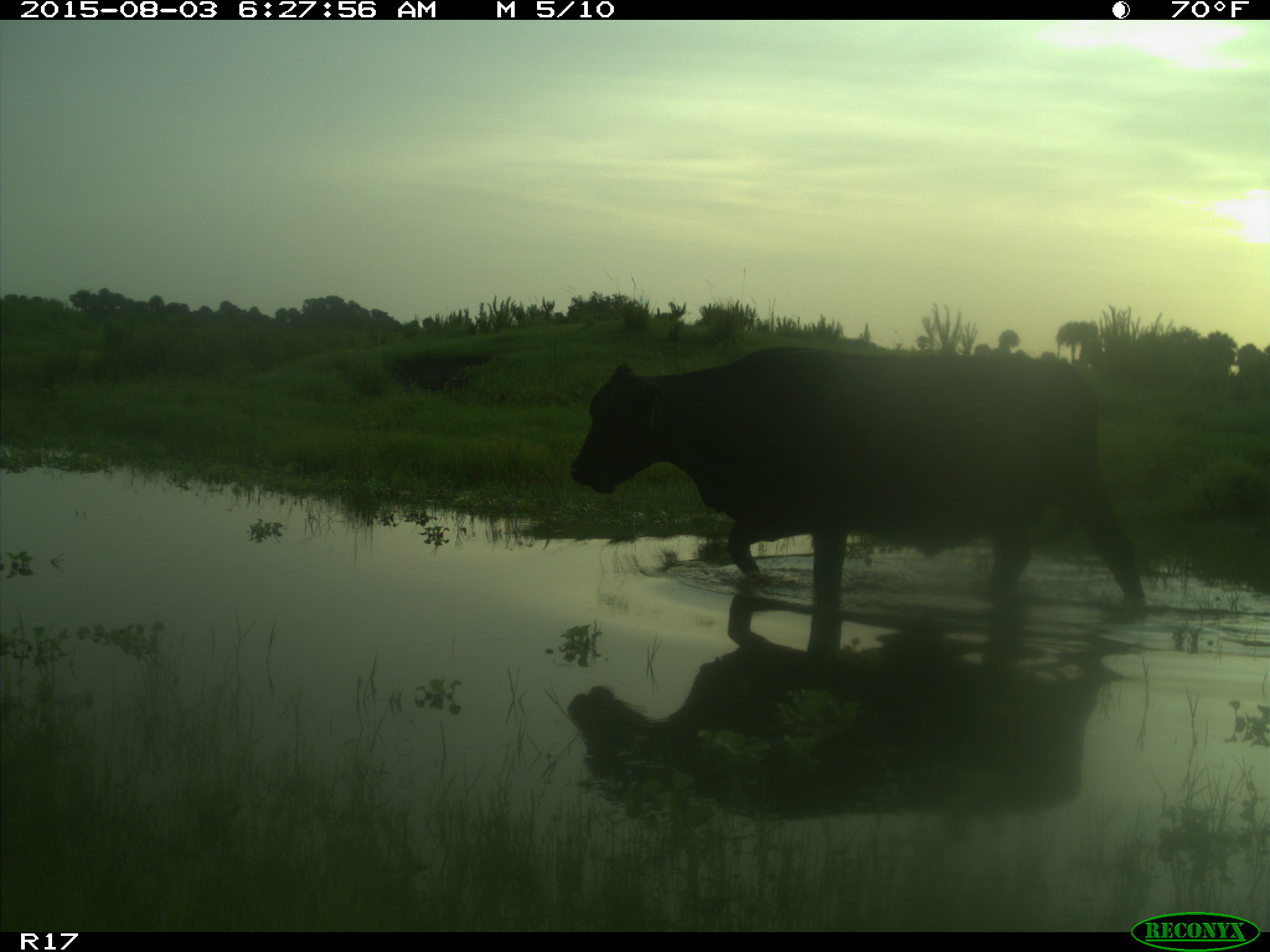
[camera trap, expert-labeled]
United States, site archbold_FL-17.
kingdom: Animalia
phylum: Chordata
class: Mammalia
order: Artiodactyla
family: Bovidae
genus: Bos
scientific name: Bos taurus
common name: domestic cow